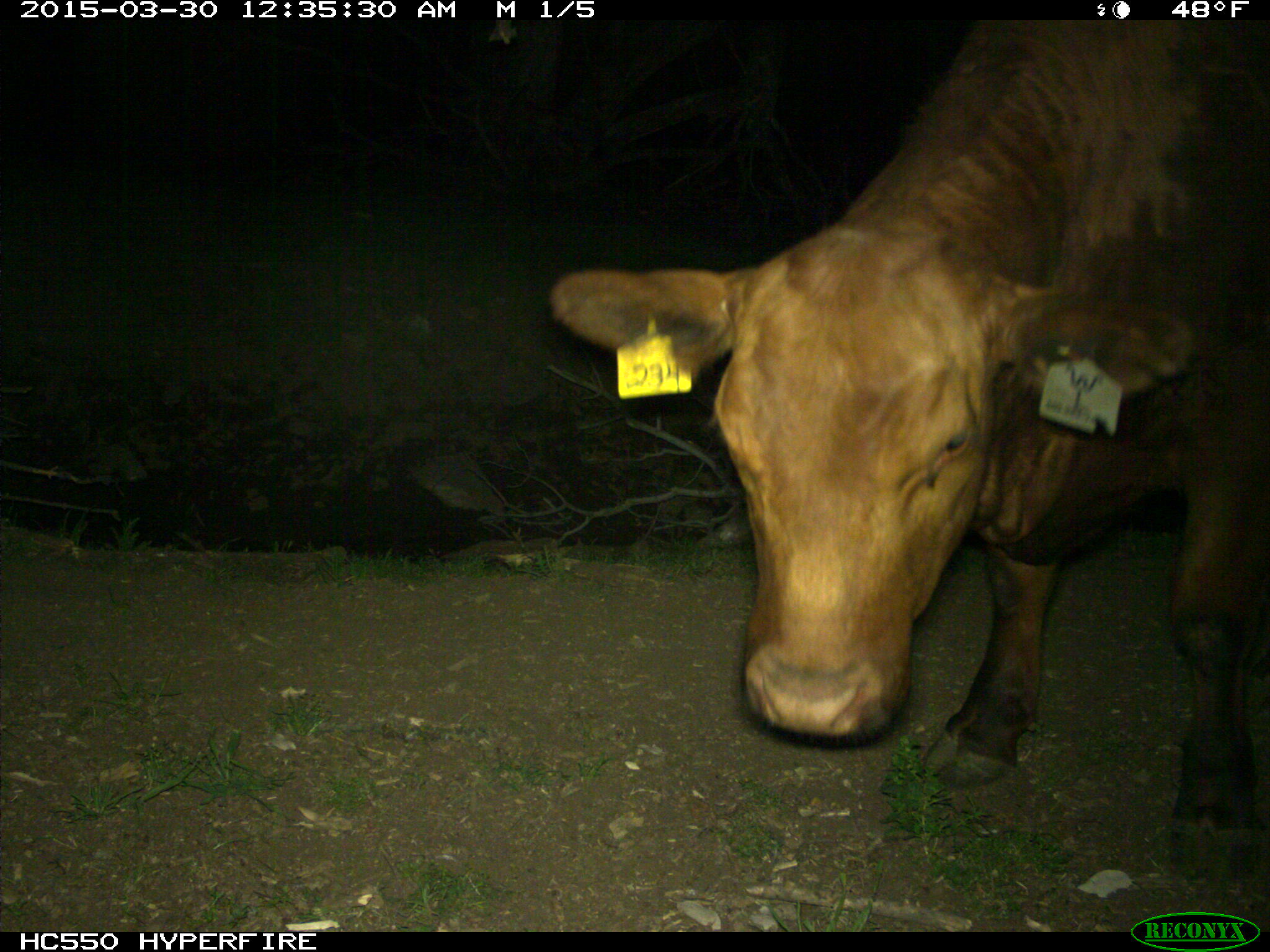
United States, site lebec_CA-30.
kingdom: Animalia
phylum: Chordata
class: Mammalia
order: Artiodactyla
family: Bovidae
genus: Bos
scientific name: Bos taurus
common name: domestic cow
Bos taurus (domestic cow).